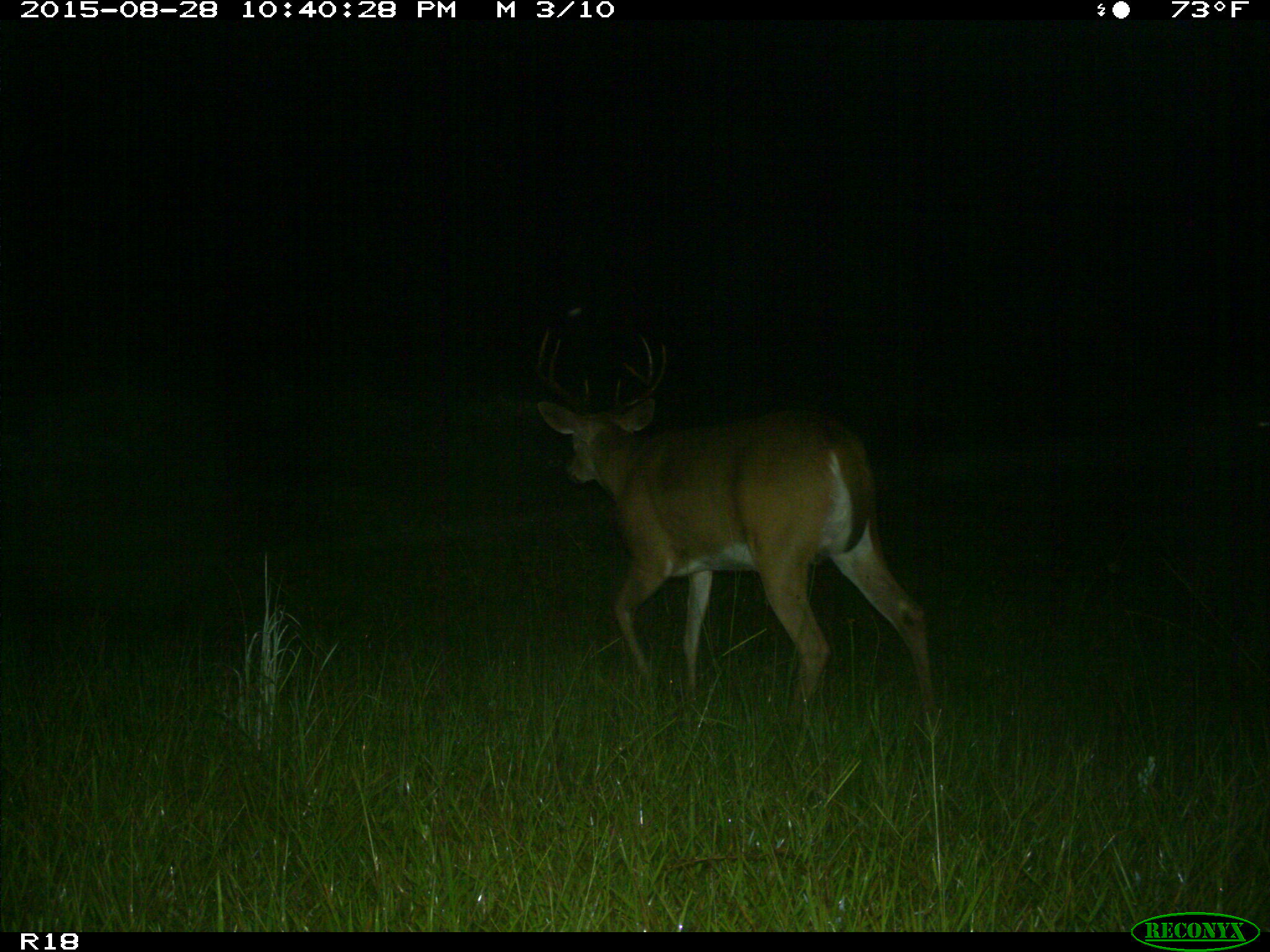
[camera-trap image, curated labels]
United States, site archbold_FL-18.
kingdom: Animalia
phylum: Chordata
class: Mammalia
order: Artiodactyla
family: Cervidae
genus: Odocoileus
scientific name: Odocoileus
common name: deer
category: unidentified deer